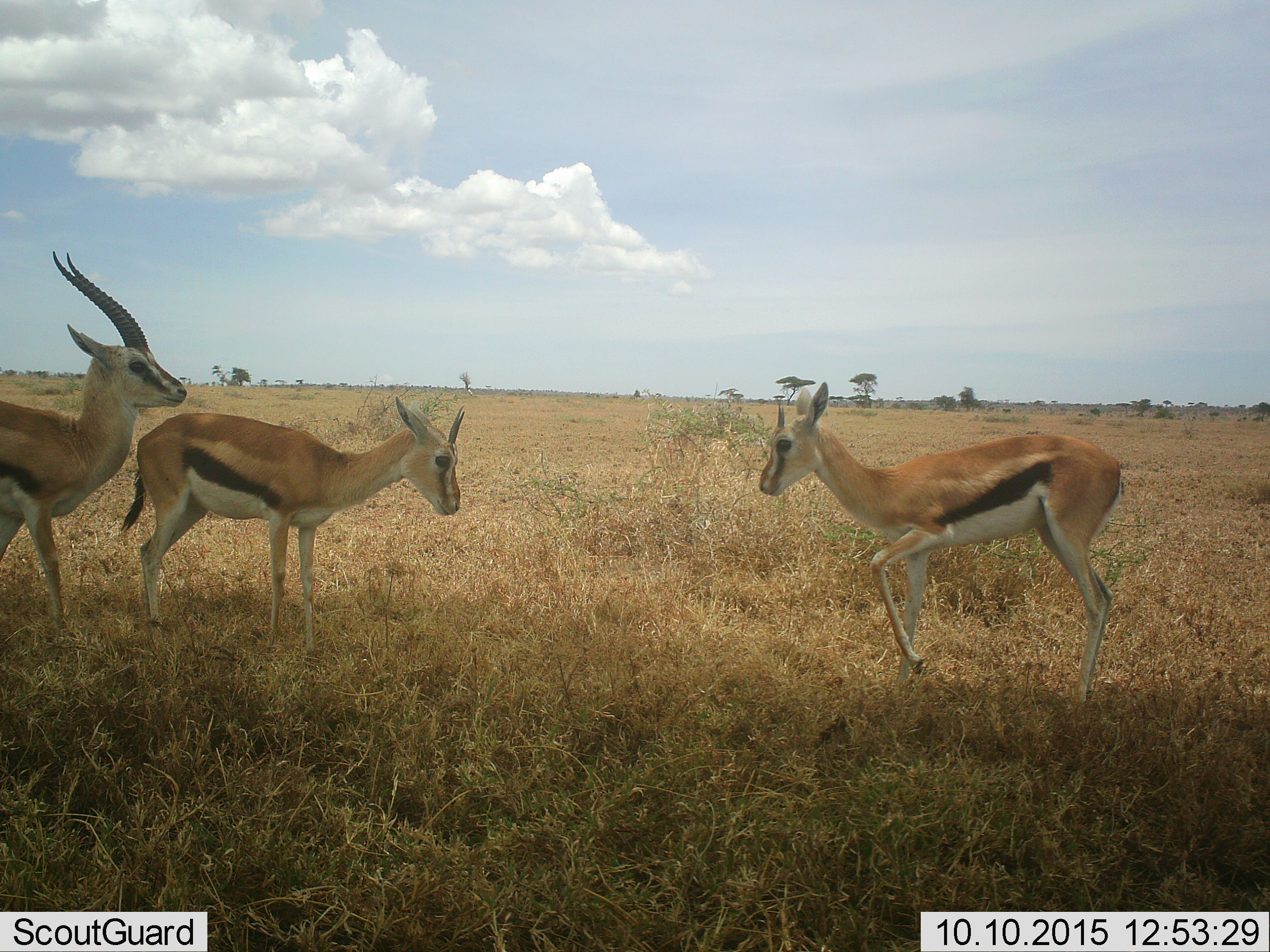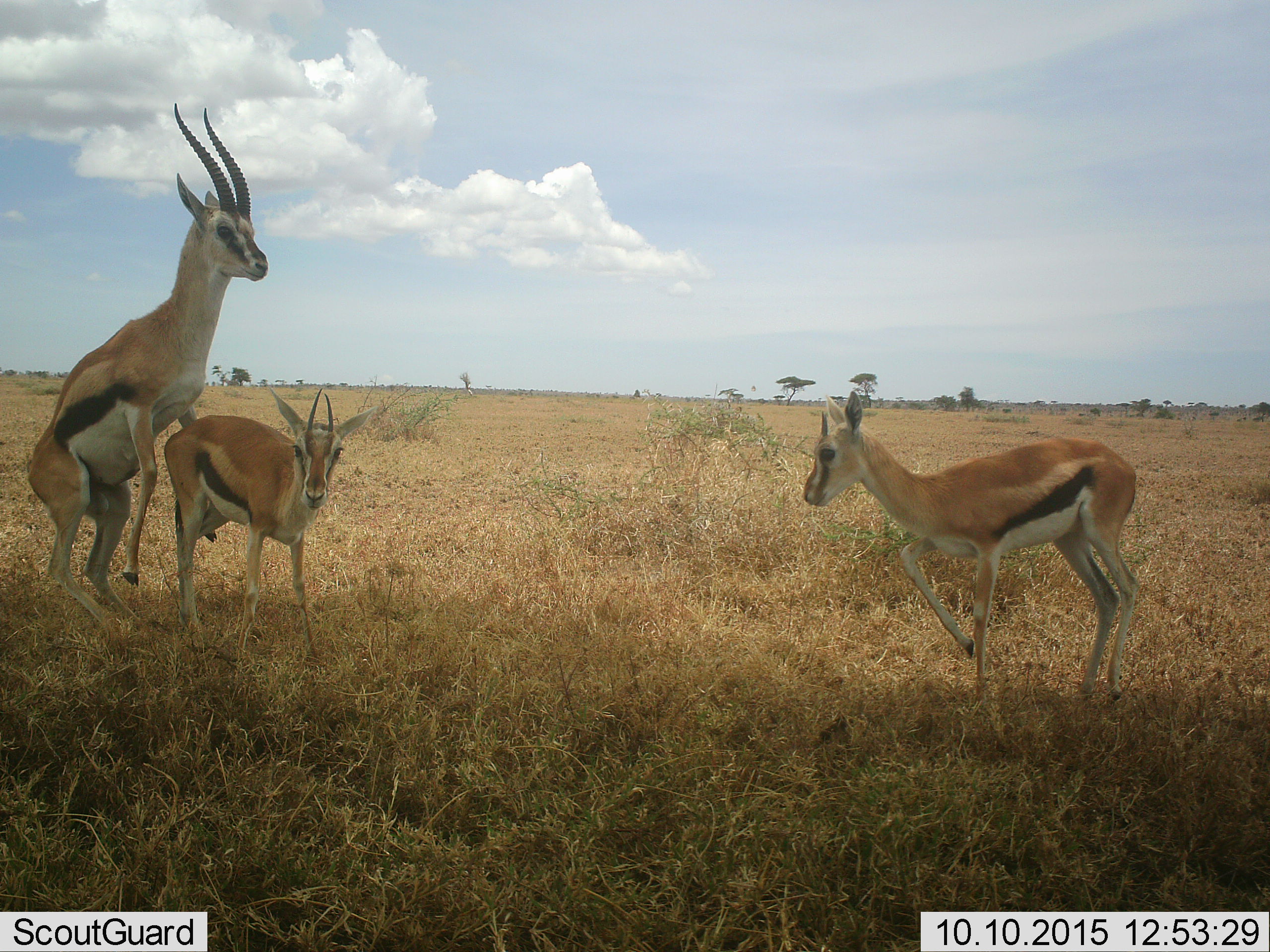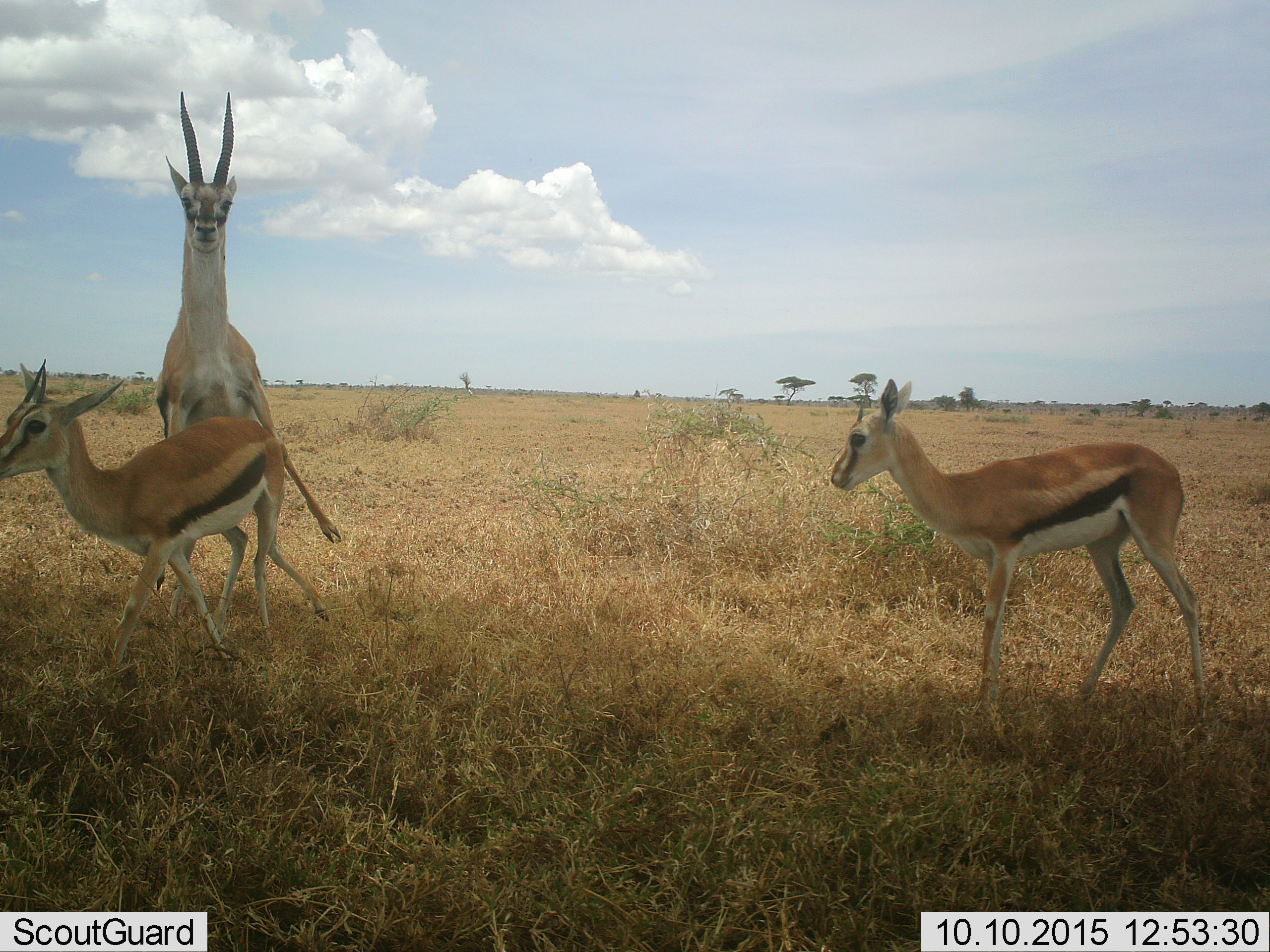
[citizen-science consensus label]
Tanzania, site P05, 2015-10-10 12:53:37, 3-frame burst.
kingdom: Animalia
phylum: Chordata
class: Mammalia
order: Artiodactyla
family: Bovidae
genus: Eudorcas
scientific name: Eudorcas thomsonii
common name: thomson's gazelle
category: gazellethomsons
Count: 3.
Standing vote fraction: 33%.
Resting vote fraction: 0%.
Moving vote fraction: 67%.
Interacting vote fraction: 100%.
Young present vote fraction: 22%.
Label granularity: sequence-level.